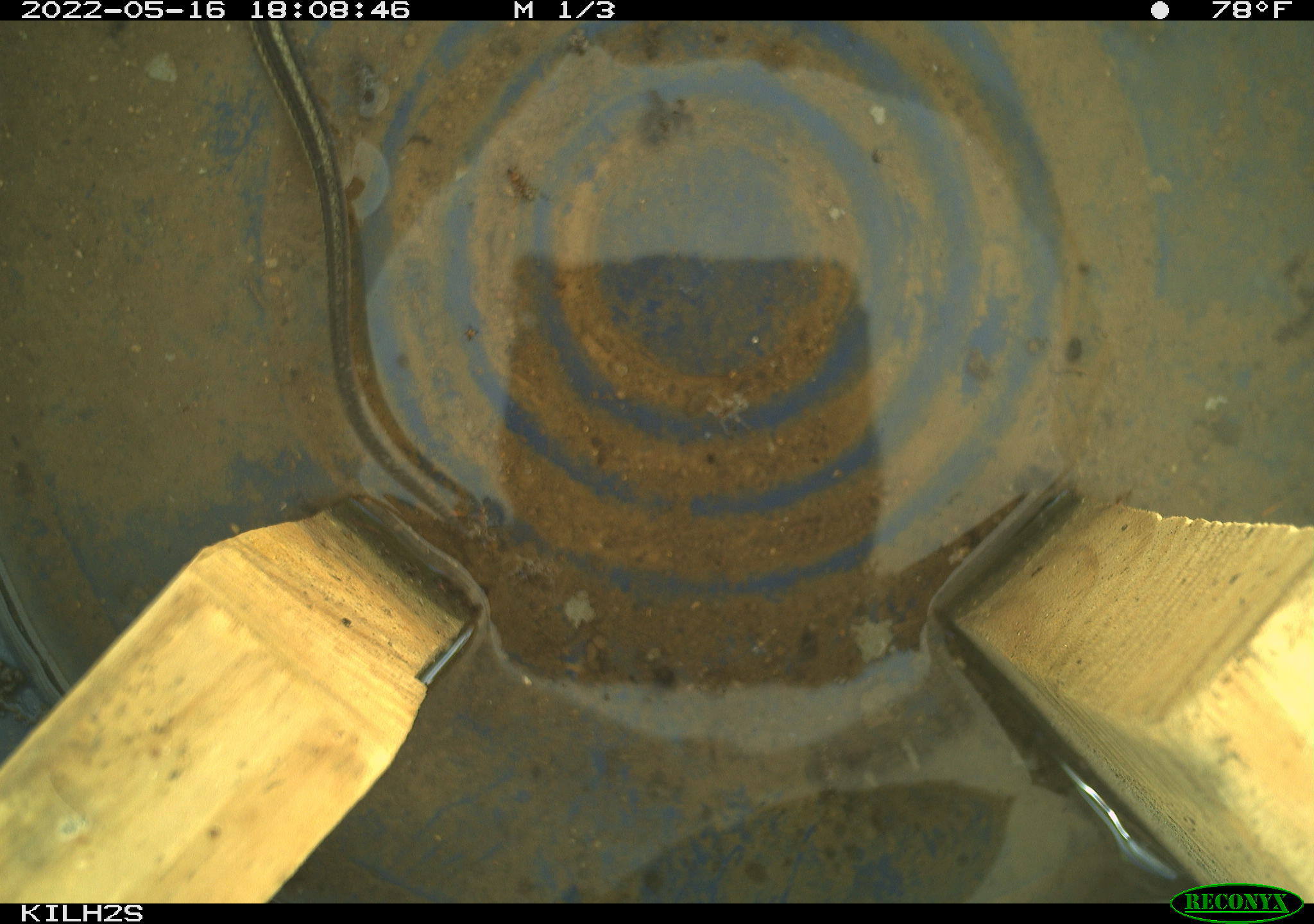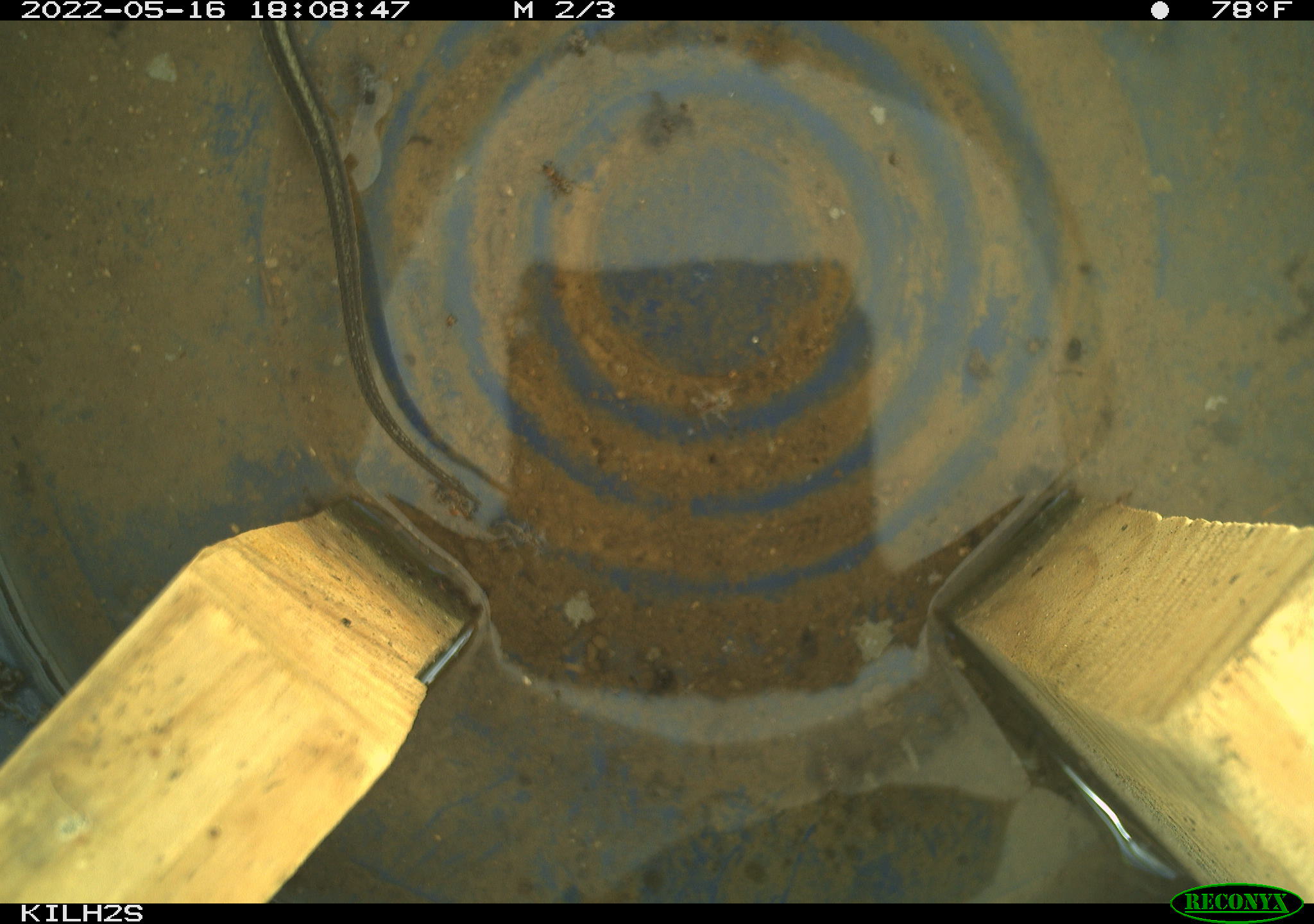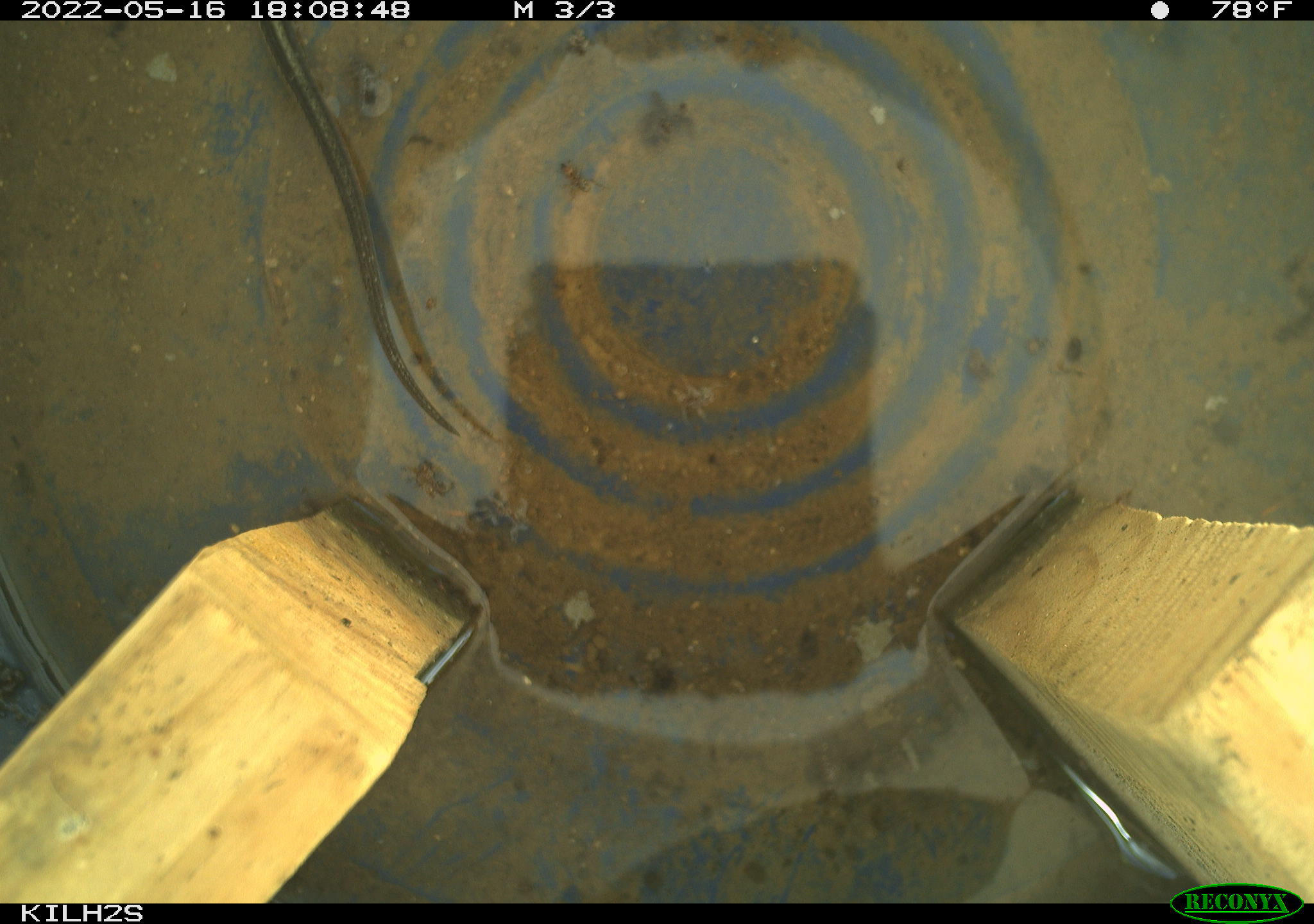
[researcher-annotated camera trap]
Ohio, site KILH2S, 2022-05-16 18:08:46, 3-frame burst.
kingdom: Animalia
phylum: Chordata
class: Reptilia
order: Squamata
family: Colubridae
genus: Thamnophis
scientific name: Thamnophis sirtalis sirtalis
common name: eastern gartersnake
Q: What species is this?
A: Eastern gartersnake (Thamnophis sirtalis sirtalis).